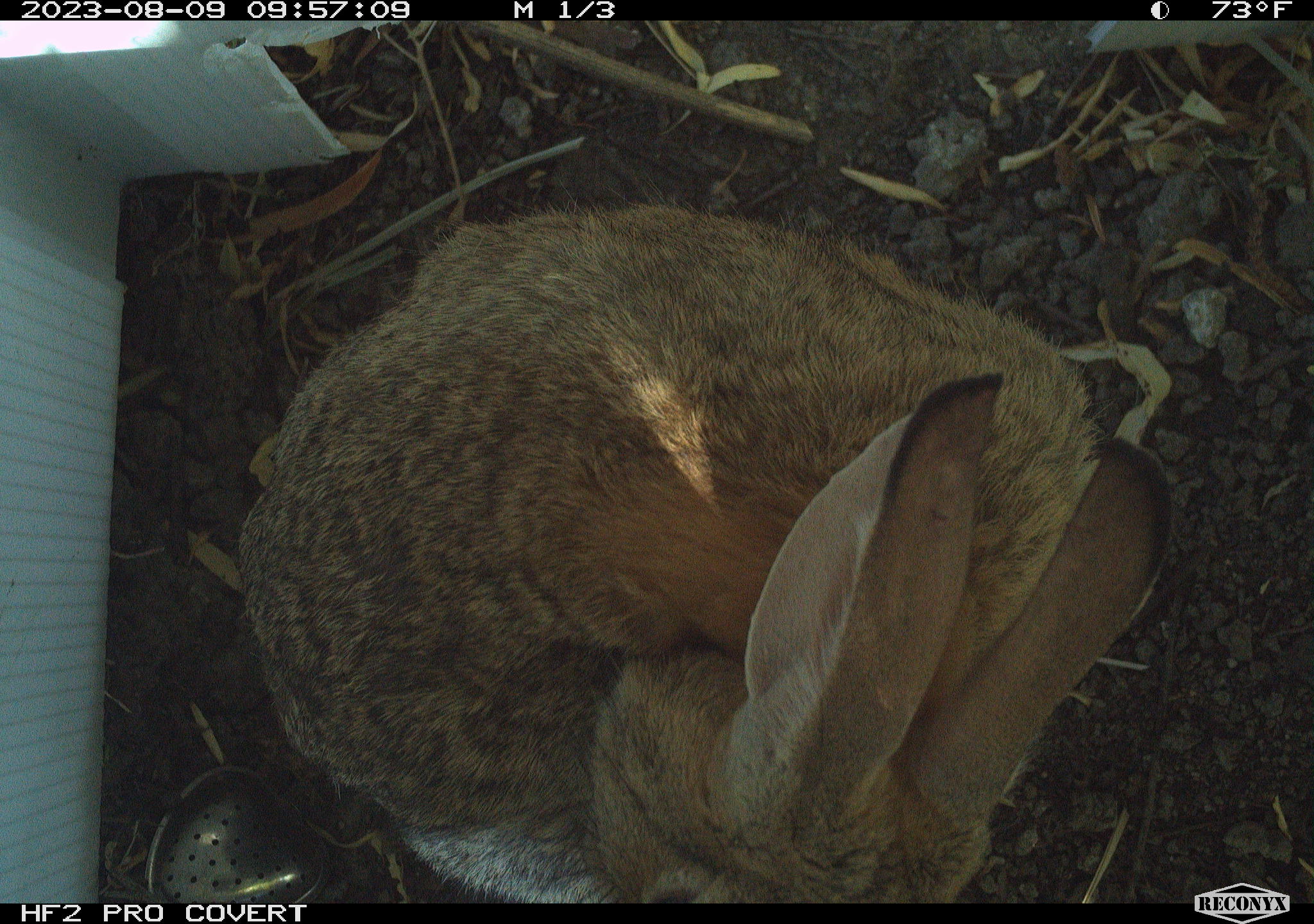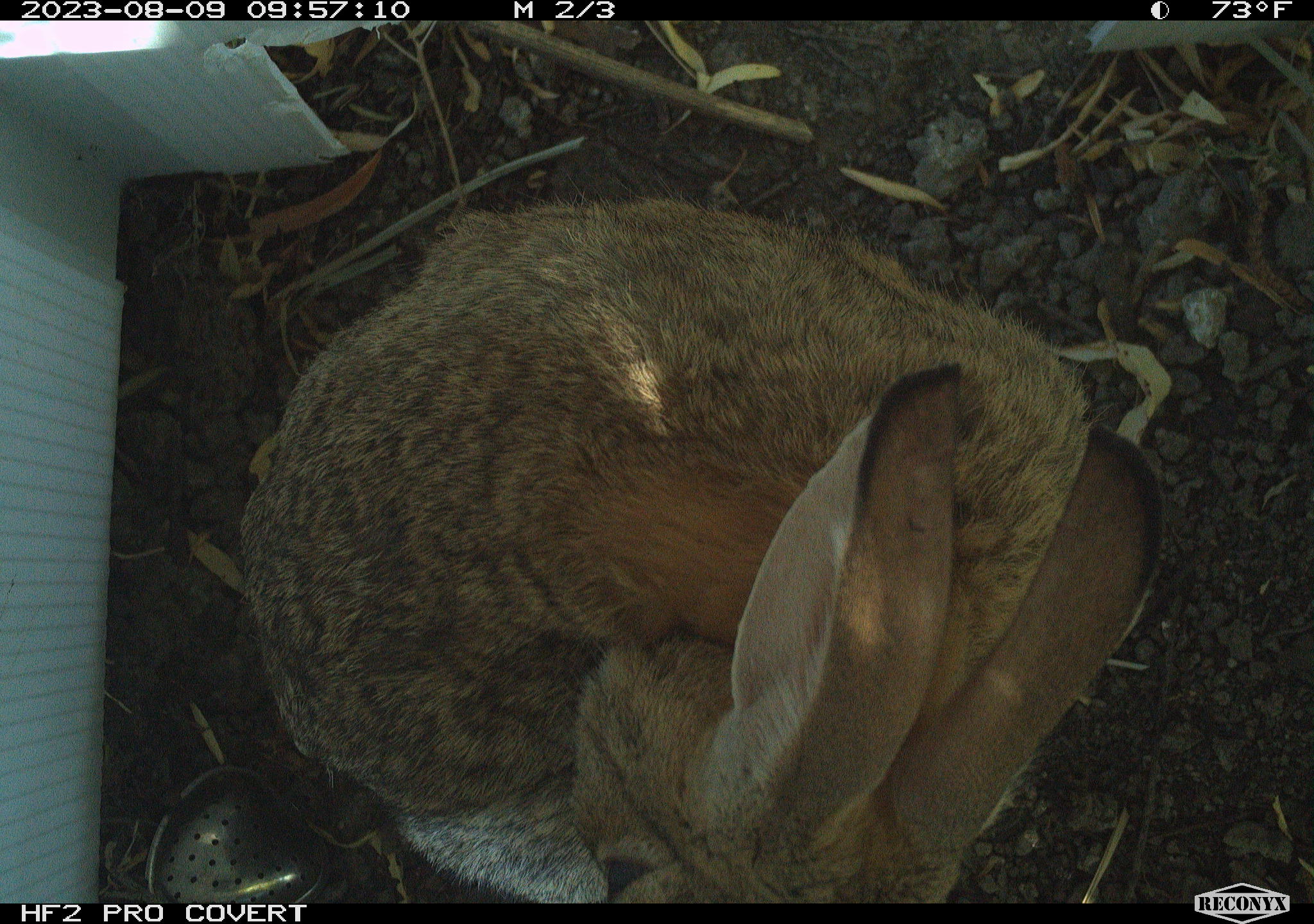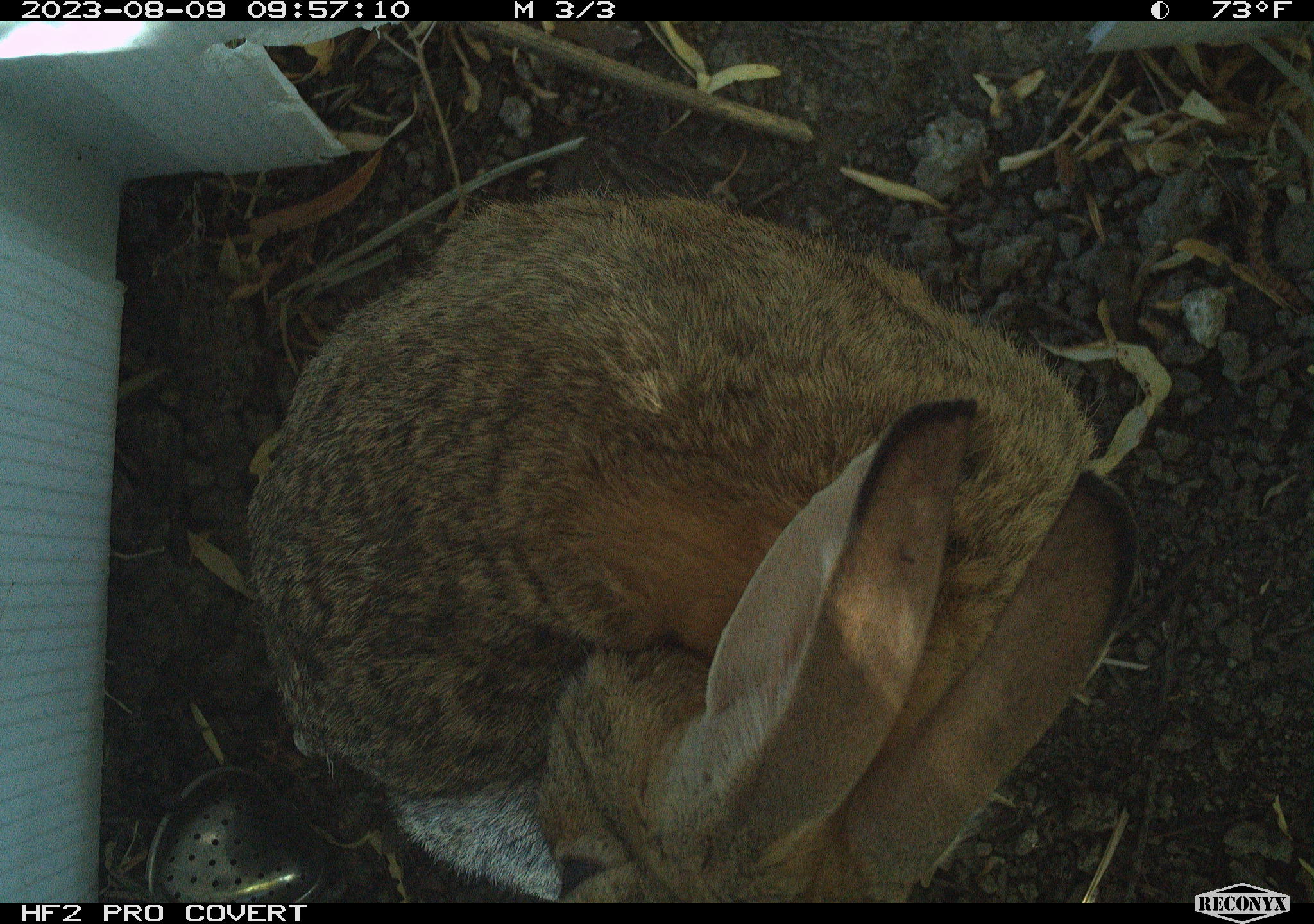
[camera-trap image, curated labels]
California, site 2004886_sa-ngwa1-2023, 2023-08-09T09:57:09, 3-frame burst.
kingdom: Animalia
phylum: Chordata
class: Mammalia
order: Lagomorpha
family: Leporidae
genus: Sylvilagus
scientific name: Sylvilagus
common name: cottontail rabbits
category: sylvilagus species